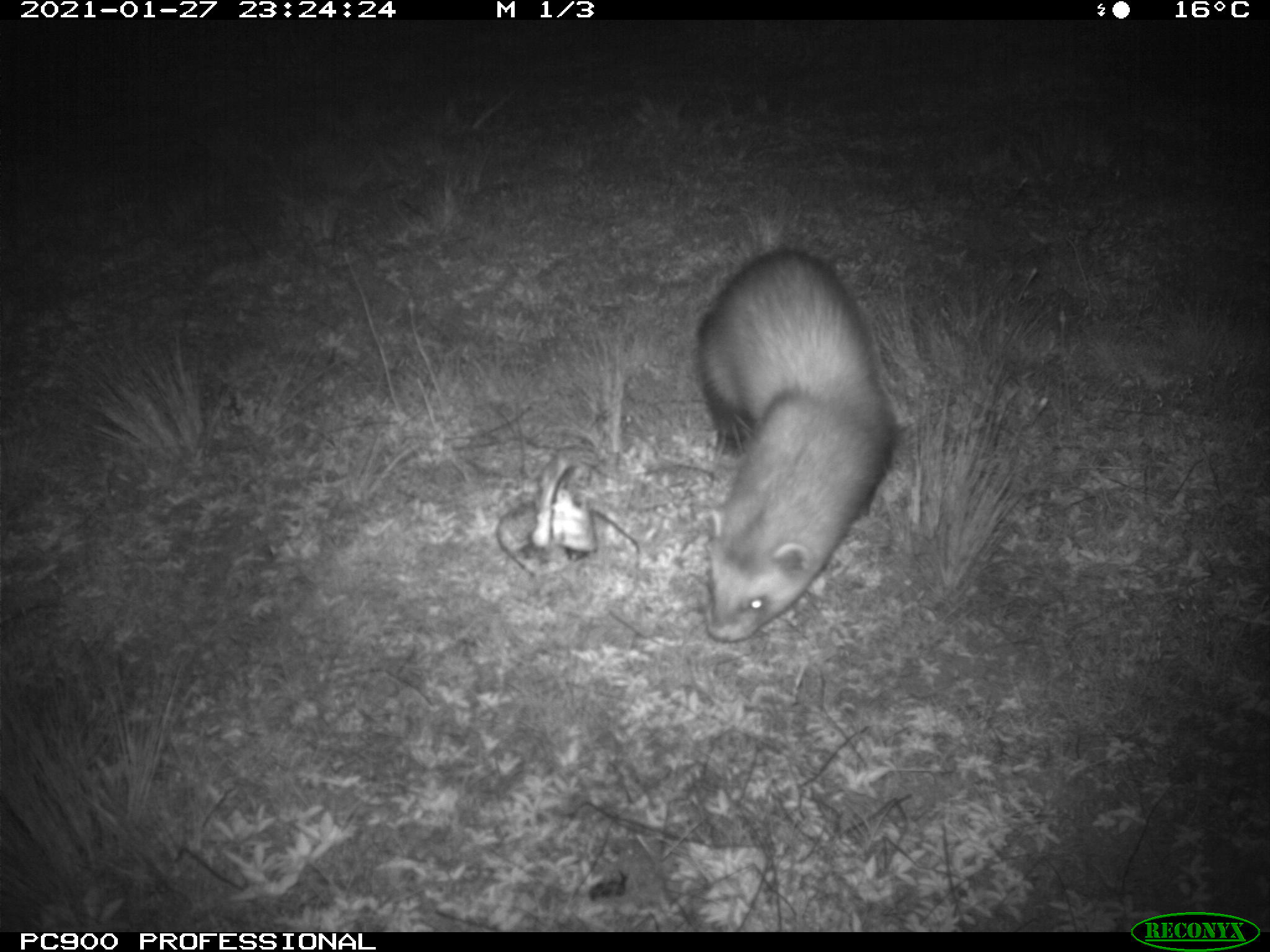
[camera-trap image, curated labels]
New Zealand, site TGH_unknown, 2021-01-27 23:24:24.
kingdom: Animalia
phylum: Chordata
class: Mammalia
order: Carnivora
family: Mustelidae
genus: Mustela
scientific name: Mustela furo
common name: ferret